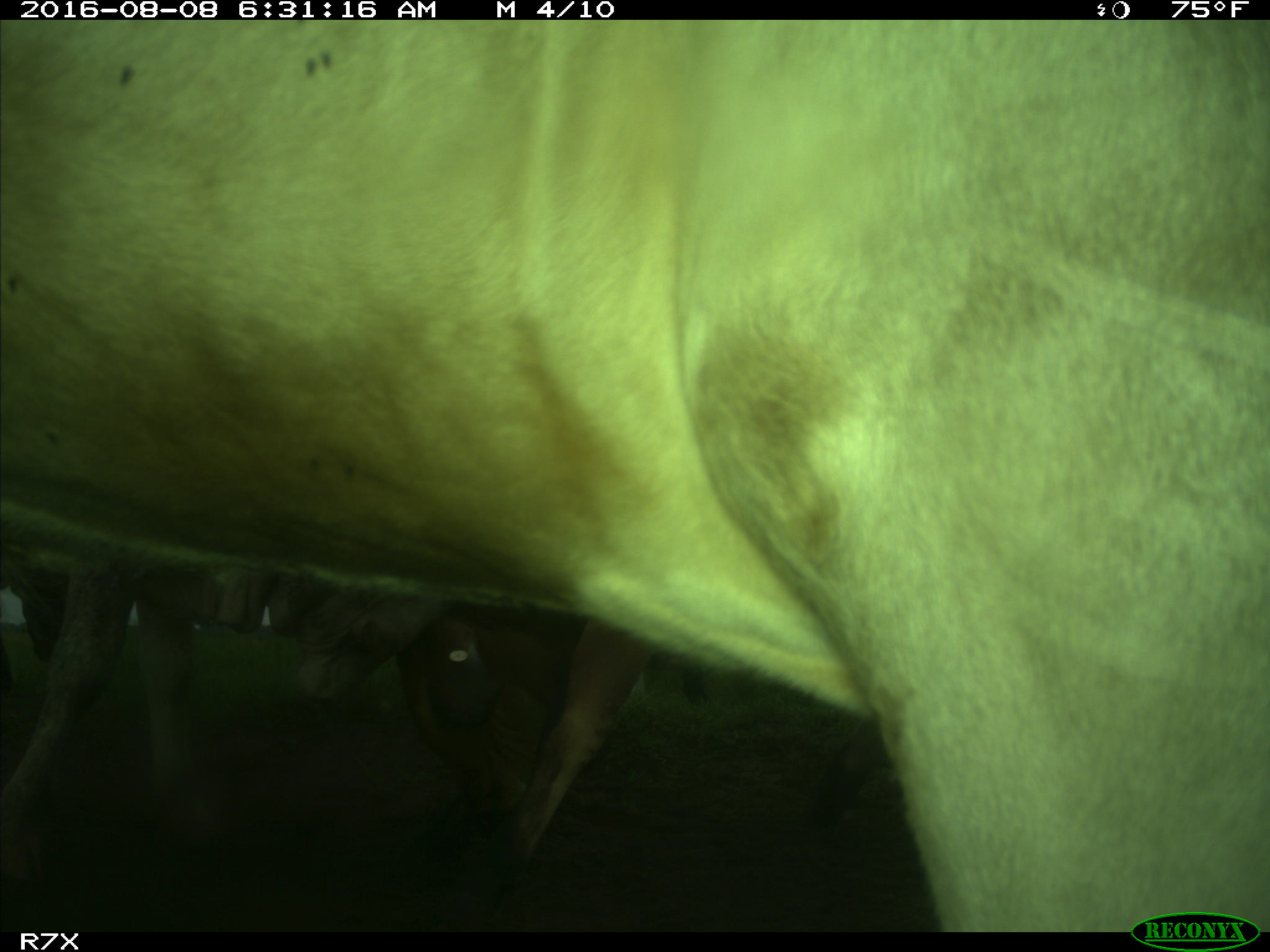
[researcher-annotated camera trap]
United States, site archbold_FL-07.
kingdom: Animalia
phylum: Chordata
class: Mammalia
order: Artiodactyla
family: Bovidae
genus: Bos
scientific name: Bos taurus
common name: domestic cow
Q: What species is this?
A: Bos taurus (domestic cow).